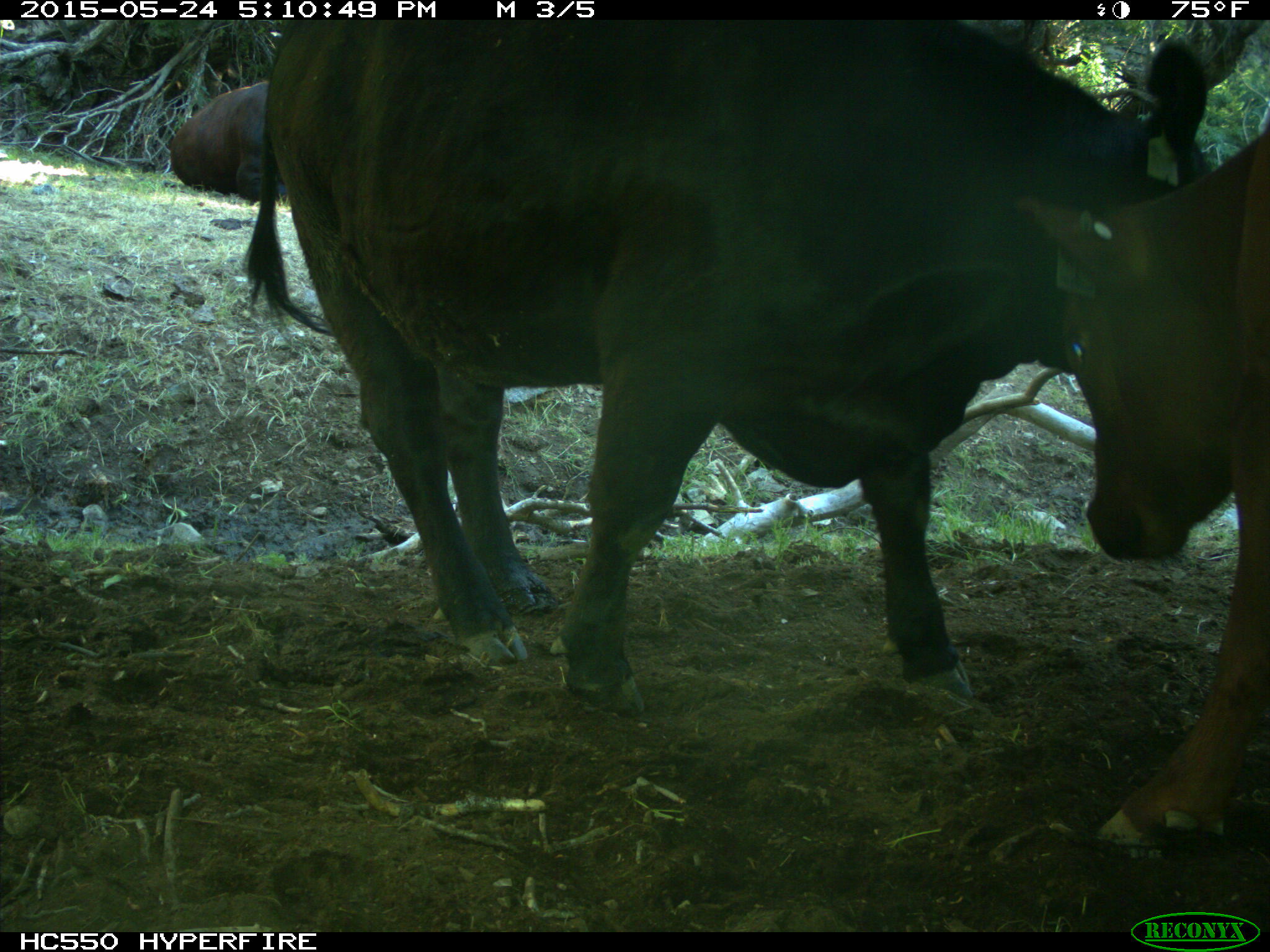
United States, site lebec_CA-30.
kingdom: Animalia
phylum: Chordata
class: Mammalia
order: Artiodactyla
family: Bovidae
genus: Bos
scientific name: Bos taurus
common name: domestic cow